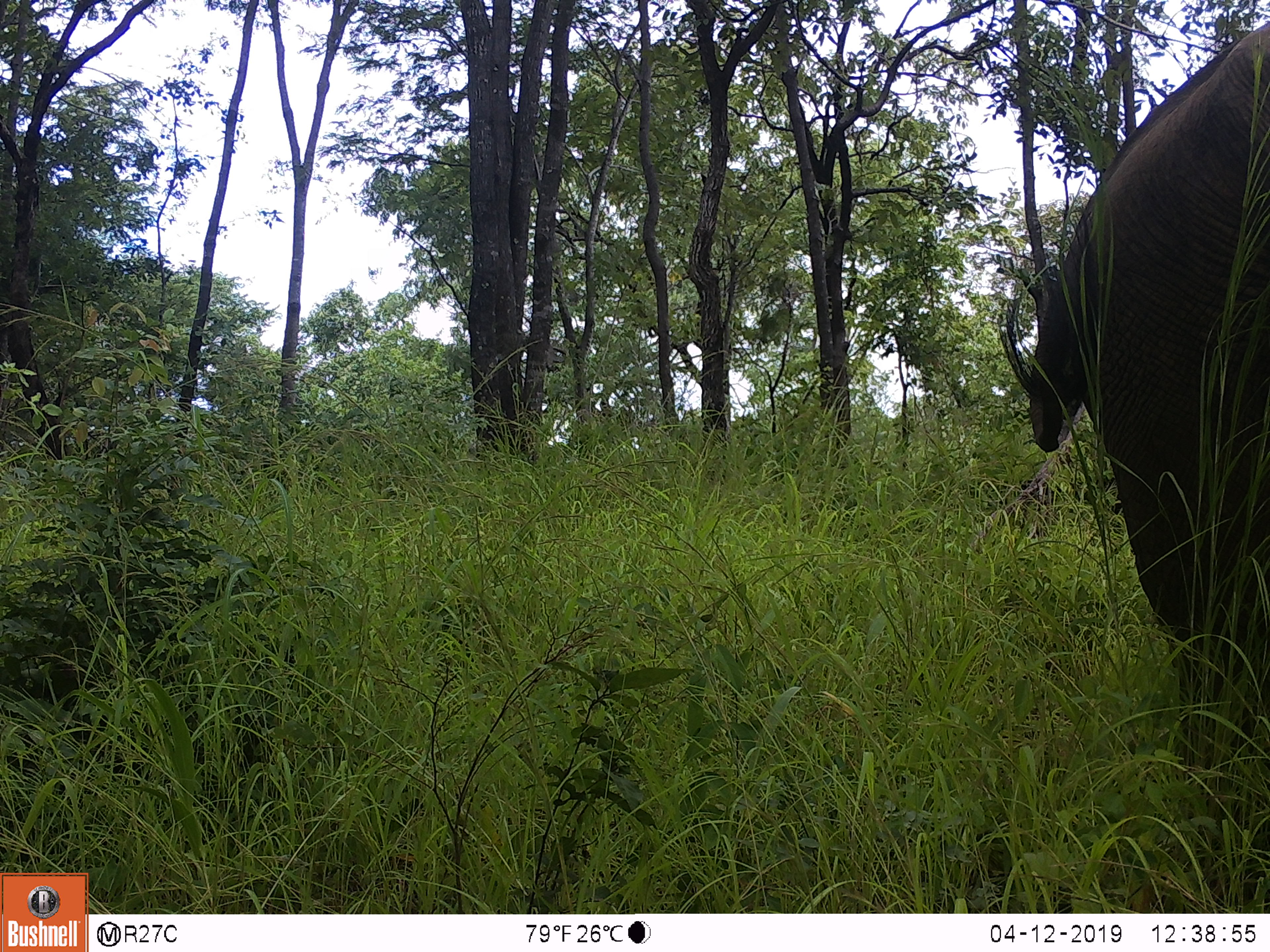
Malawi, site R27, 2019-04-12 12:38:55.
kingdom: Animalia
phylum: Chordata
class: Mammalia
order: Proboscidea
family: Elephantidae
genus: Loxodonta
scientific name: Loxodonta africana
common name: african savanna elephant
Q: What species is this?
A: African savanna elephant (Loxodonta africana).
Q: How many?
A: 1.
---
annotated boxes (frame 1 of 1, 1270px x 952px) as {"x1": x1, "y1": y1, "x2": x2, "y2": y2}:
african savanna elephant: {"x1": 983, "y1": 18, "x2": 1270, "y2": 809}